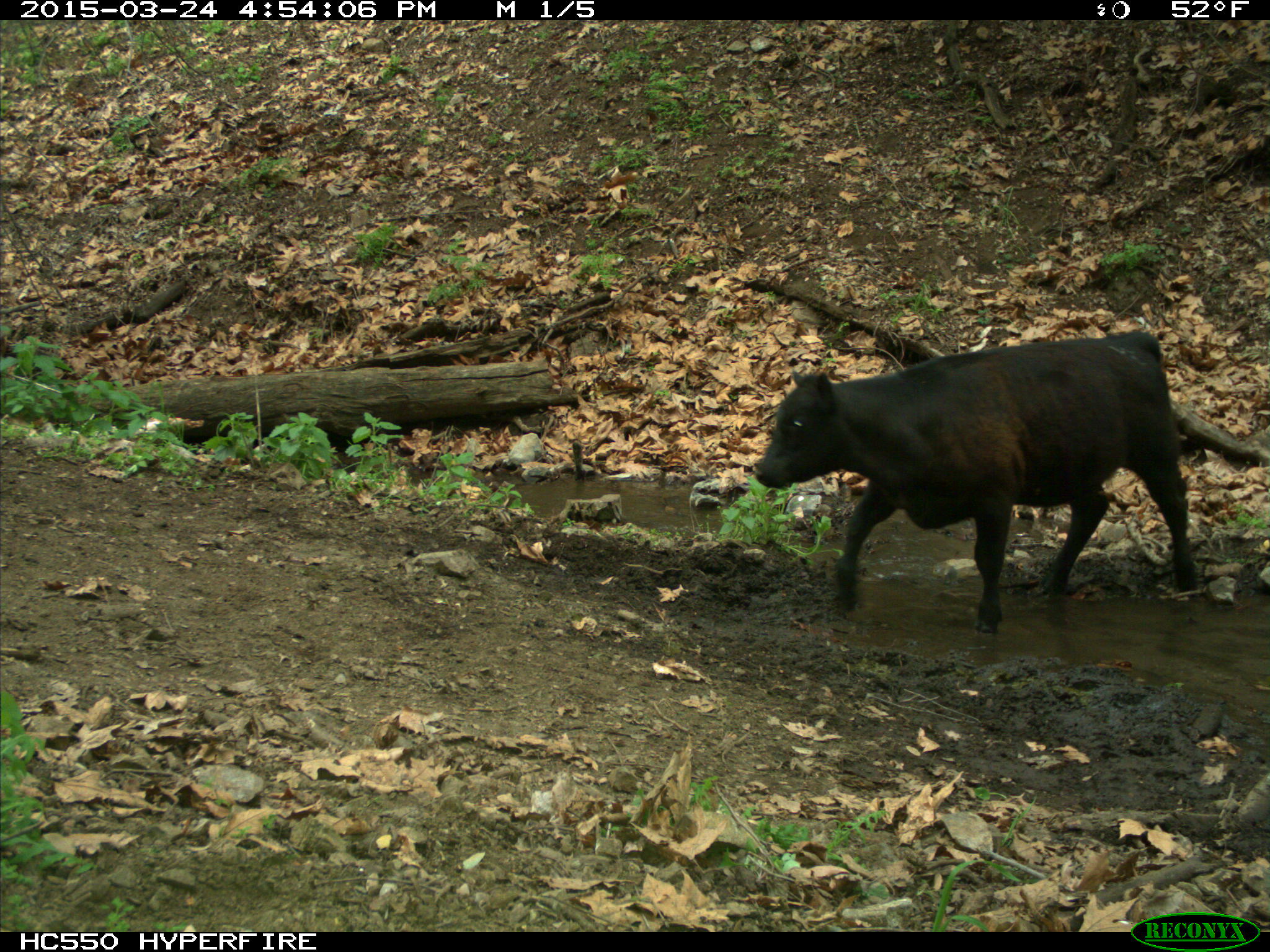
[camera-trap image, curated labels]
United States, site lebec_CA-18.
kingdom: Animalia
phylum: Chordata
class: Mammalia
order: Artiodactyla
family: Bovidae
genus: Bos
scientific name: Bos taurus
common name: domestic cow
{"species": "Bos taurus (domestic cow)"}